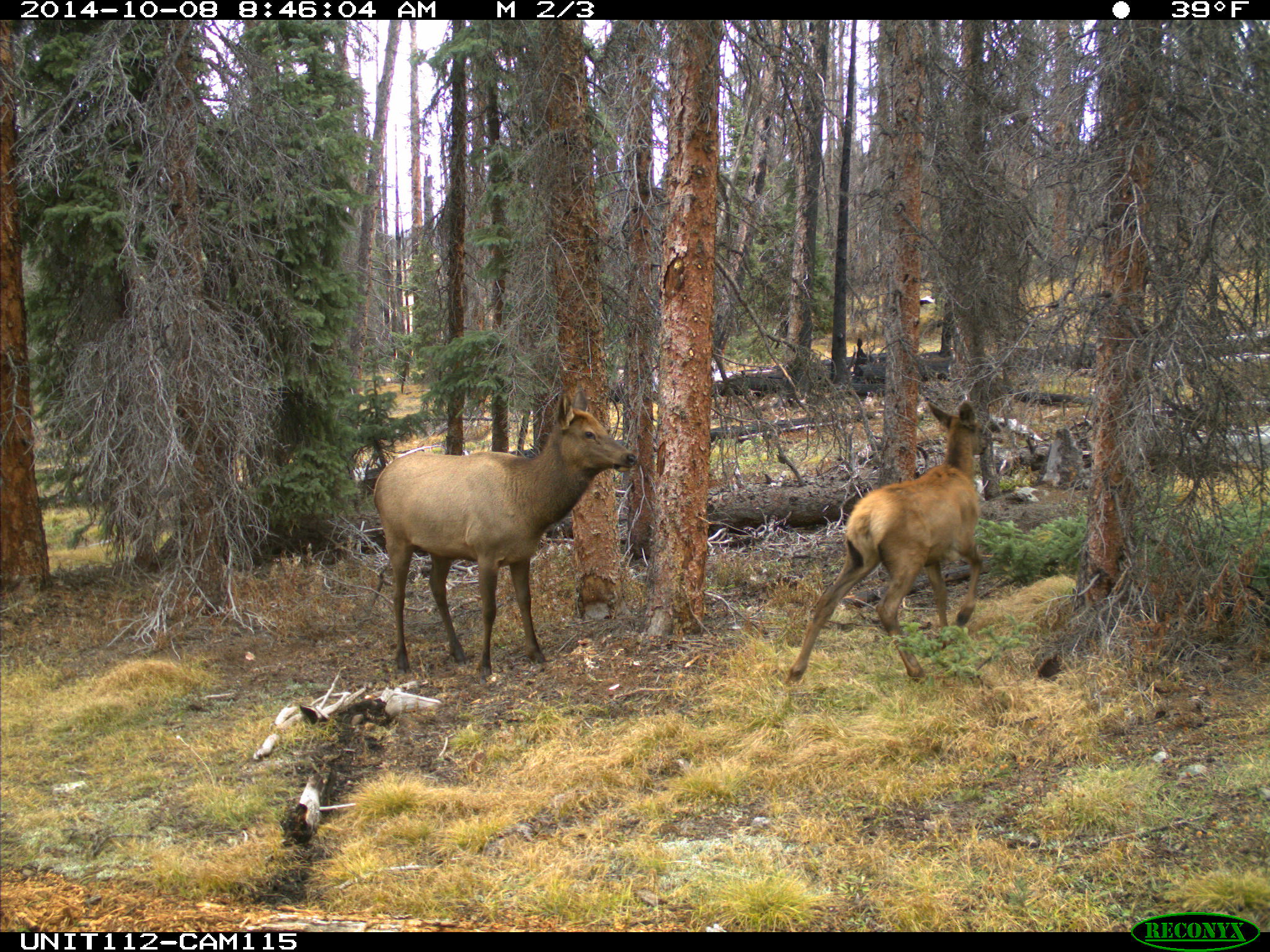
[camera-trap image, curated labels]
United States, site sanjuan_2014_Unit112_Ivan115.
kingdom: Animalia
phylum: Chordata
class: Mammalia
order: Artiodactyla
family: Cervidae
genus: Cervus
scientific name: Cervus elaphus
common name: red deer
Cervus elaphus (red deer).